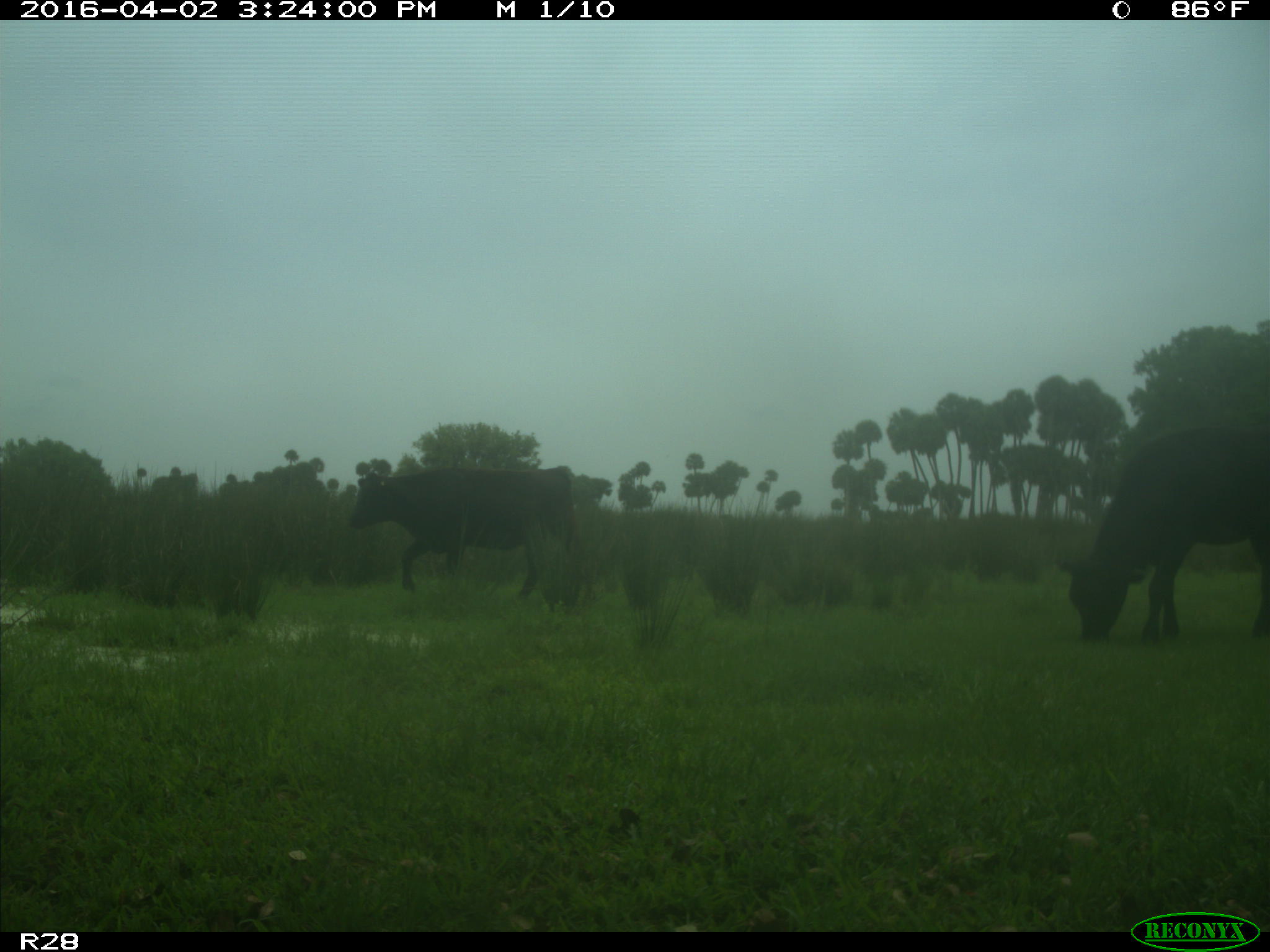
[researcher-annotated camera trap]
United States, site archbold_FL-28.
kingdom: Animalia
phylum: Chordata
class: Mammalia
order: Artiodactyla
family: Bovidae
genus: Bos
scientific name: Bos taurus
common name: domestic cow